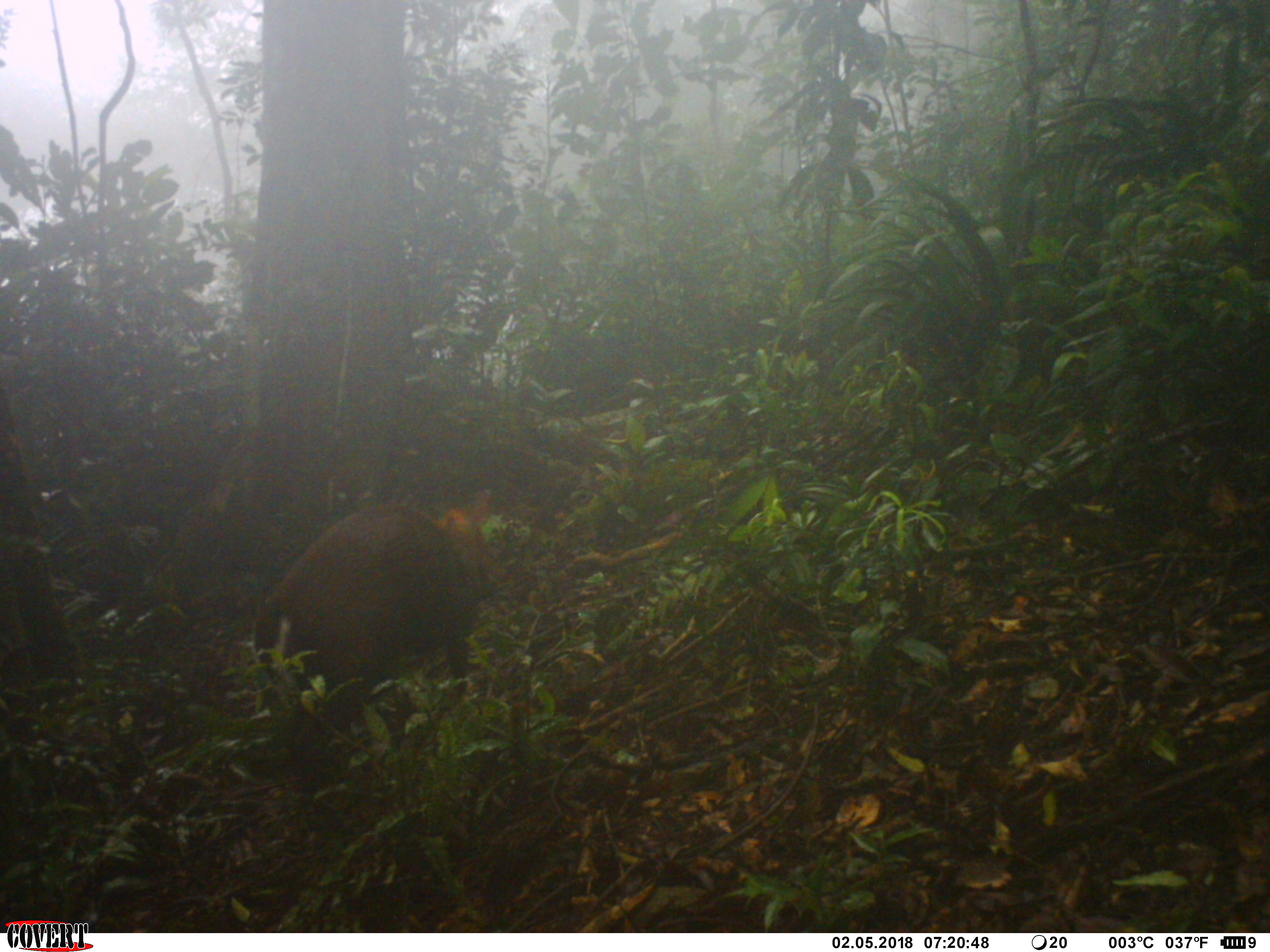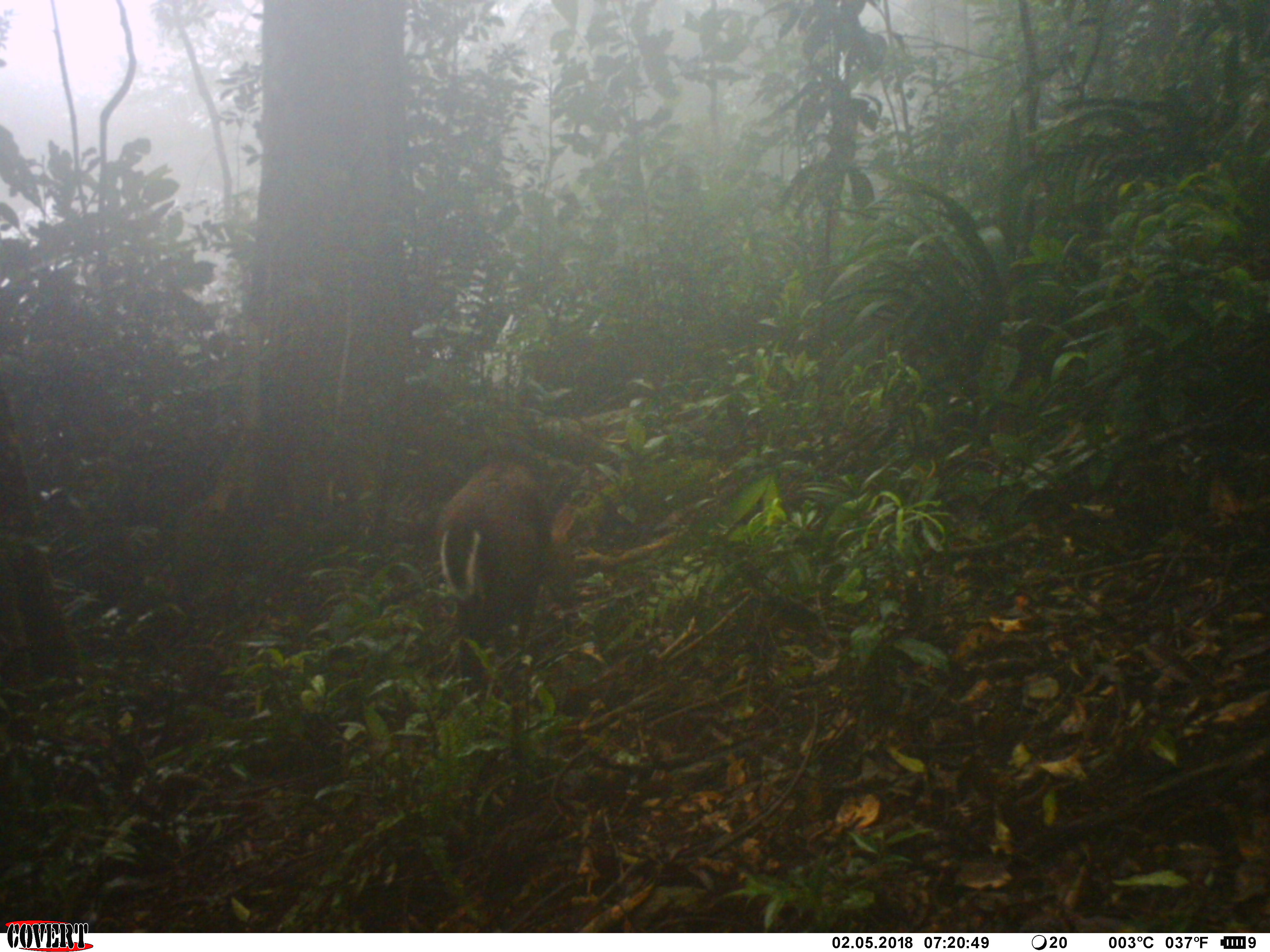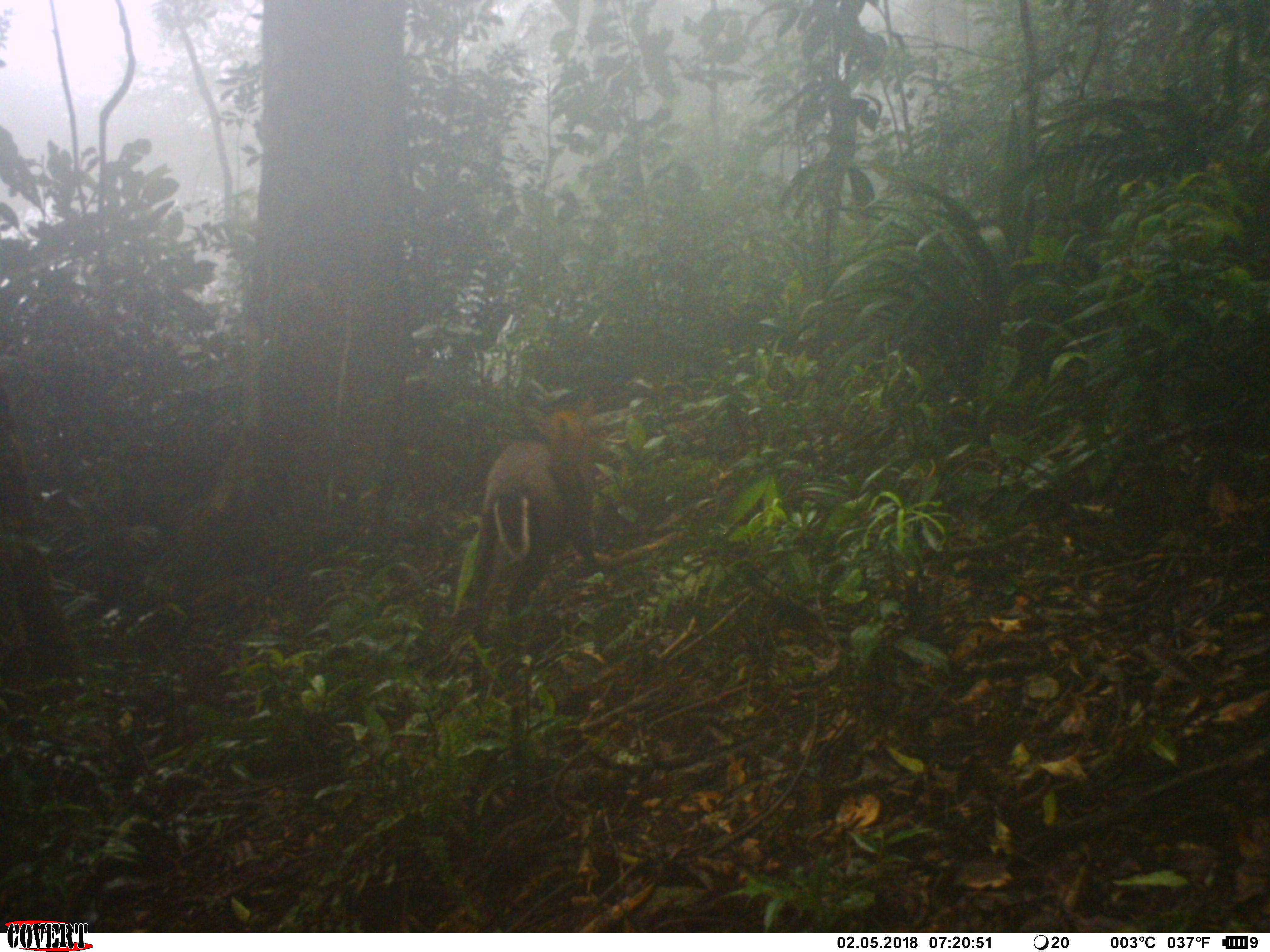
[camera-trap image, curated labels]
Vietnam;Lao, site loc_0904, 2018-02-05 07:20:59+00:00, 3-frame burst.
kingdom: Animalia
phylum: Chordata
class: Mammalia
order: Artiodactyla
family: Cervidae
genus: Muntiacus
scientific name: Muntiacus rooseveltorum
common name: roosevelt's muntjac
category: roosevelts muntjac group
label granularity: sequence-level